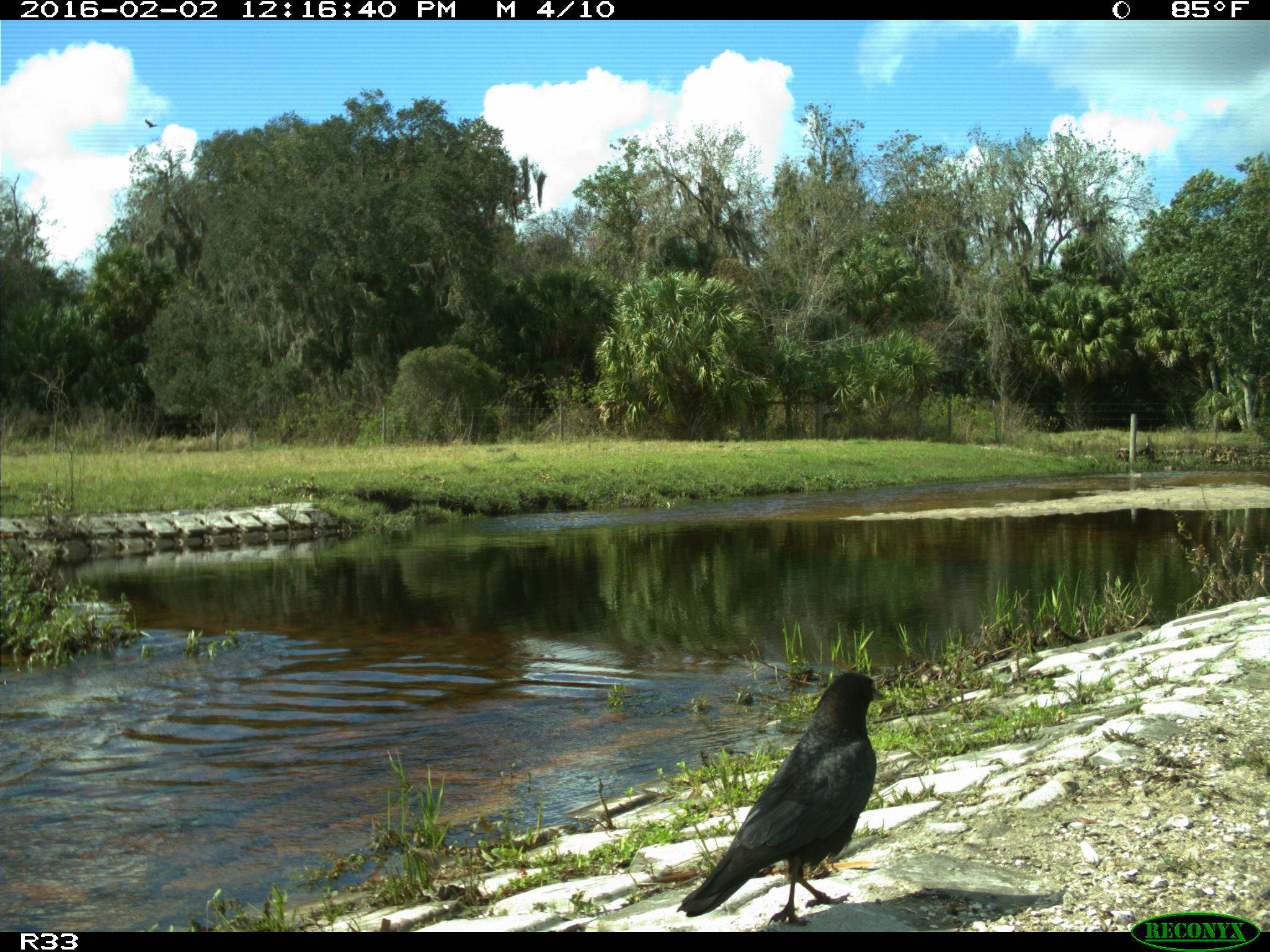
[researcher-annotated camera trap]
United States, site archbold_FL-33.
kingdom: Animalia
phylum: Chordata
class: Aves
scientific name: Aves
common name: birds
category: unidentified bird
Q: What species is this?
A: Unidentified bird (birds) (Aves).